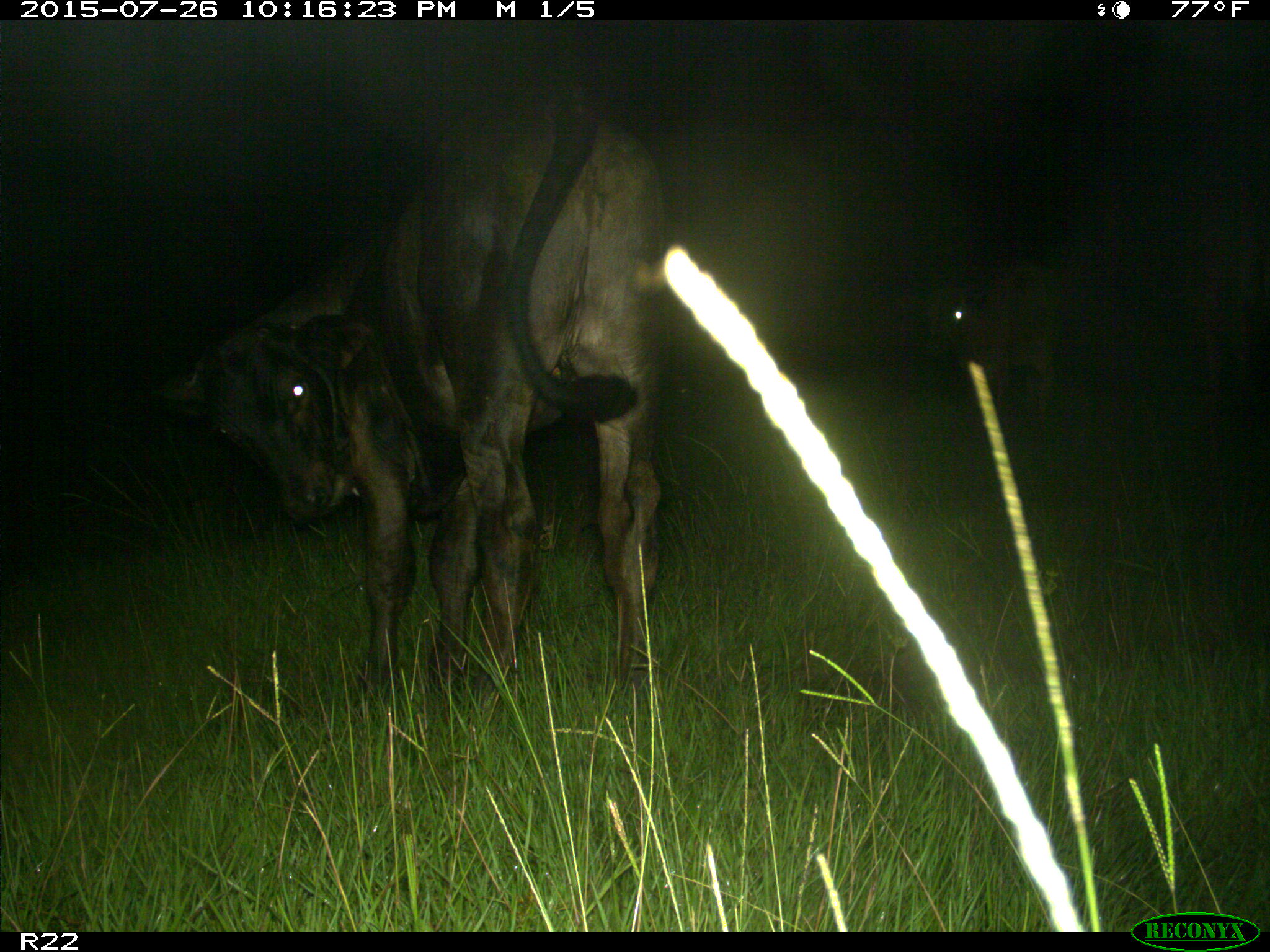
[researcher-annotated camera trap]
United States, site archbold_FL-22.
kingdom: Animalia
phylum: Chordata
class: Mammalia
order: Artiodactyla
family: Bovidae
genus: Bos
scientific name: Bos taurus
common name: domestic cow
Bos taurus (domestic cow).